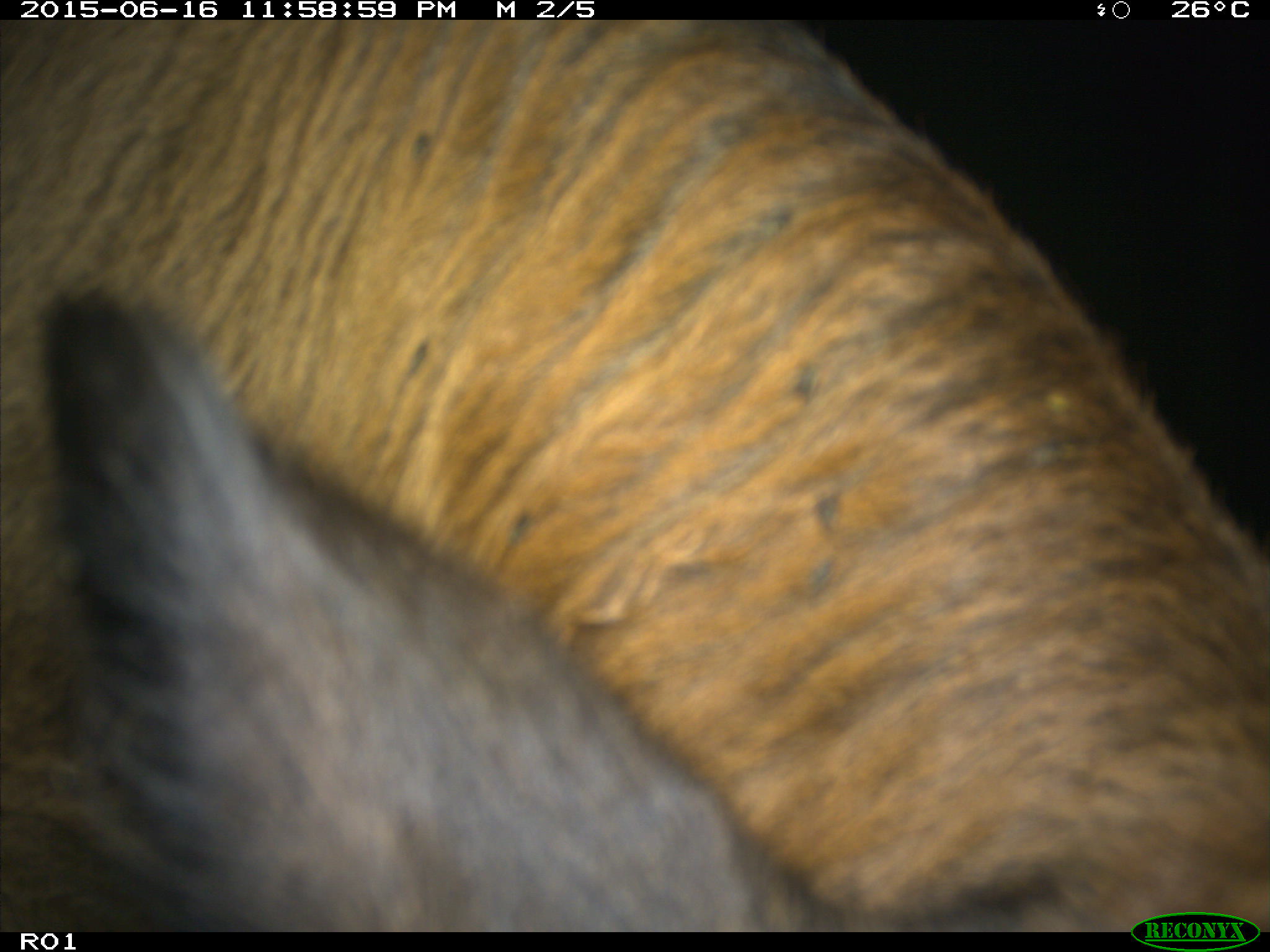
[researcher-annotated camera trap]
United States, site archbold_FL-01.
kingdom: Animalia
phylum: Chordata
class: Mammalia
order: Artiodactyla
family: Bovidae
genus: Bos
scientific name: Bos taurus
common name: domestic cow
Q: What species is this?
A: Bos taurus (domestic cow).